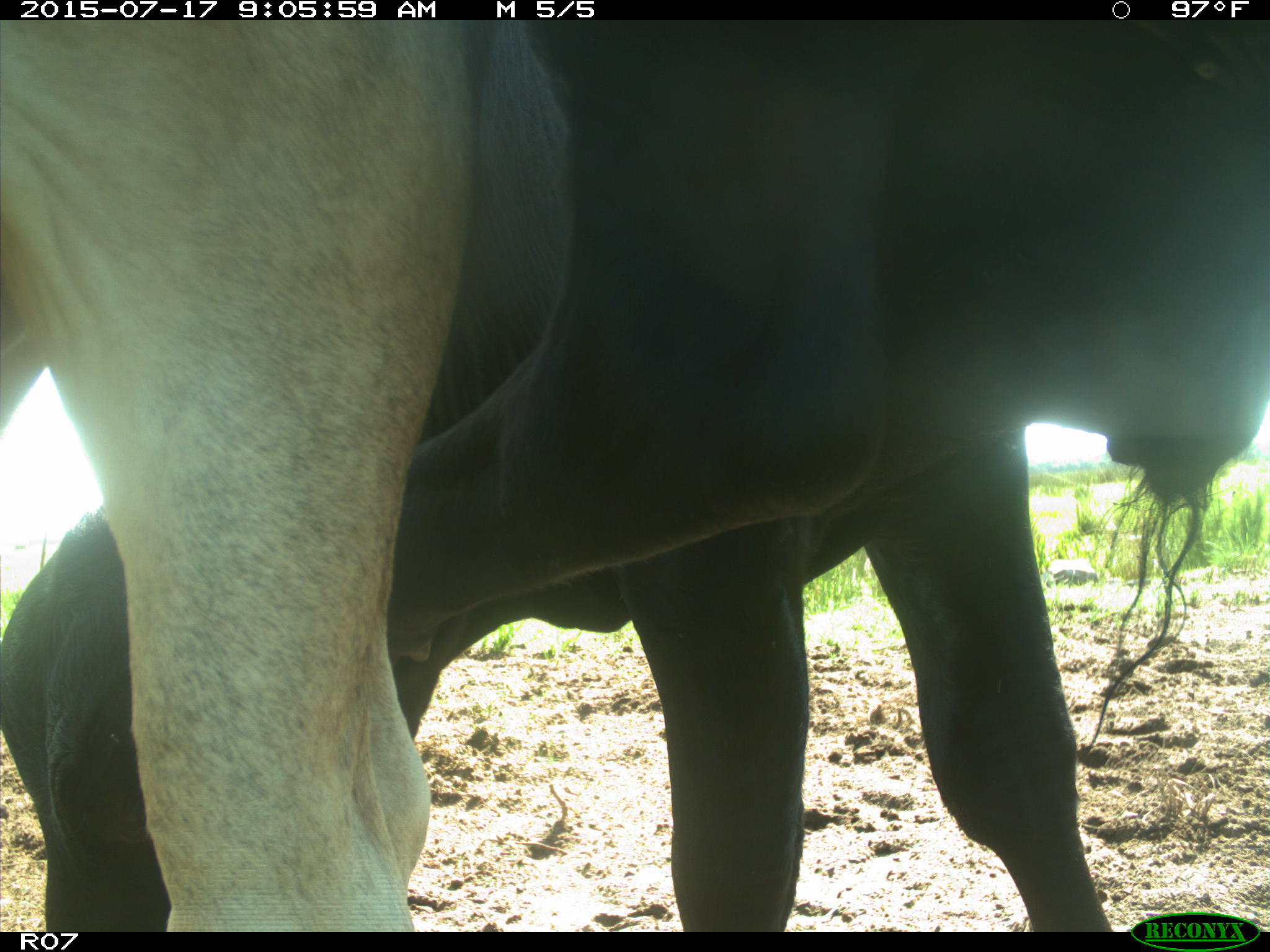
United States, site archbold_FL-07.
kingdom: Animalia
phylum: Chordata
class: Mammalia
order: Artiodactyla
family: Bovidae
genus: Bos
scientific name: Bos taurus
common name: domestic cow